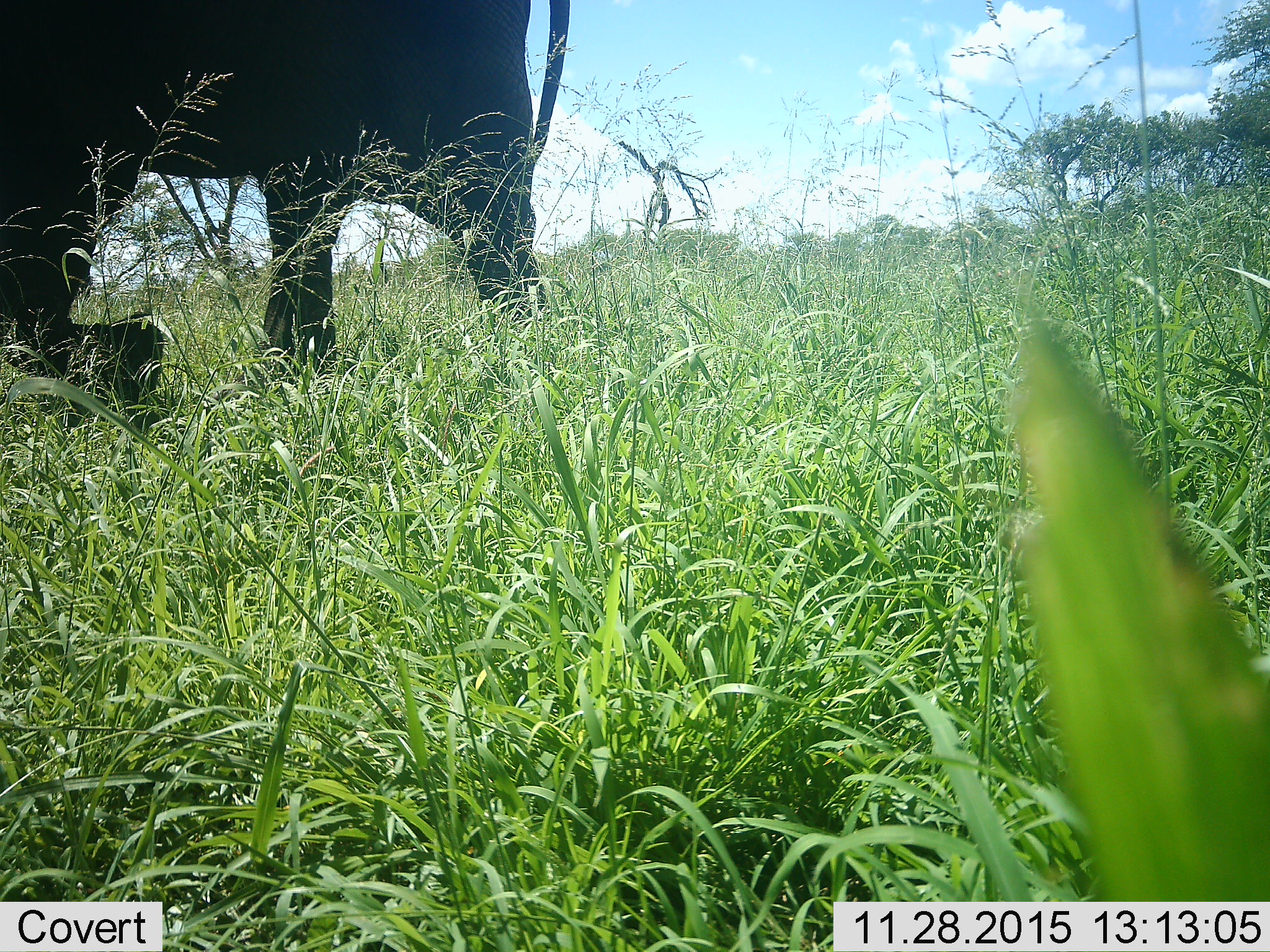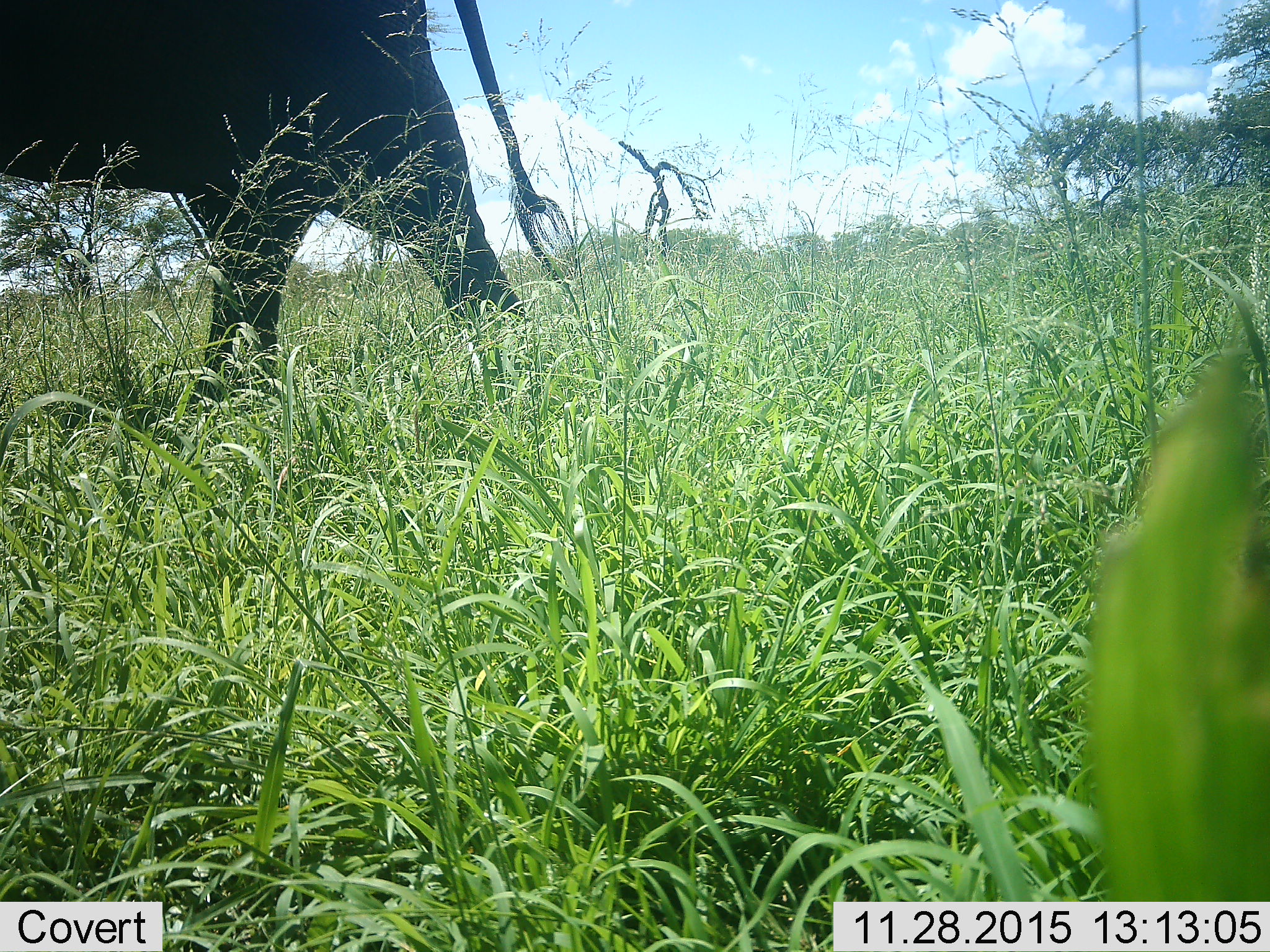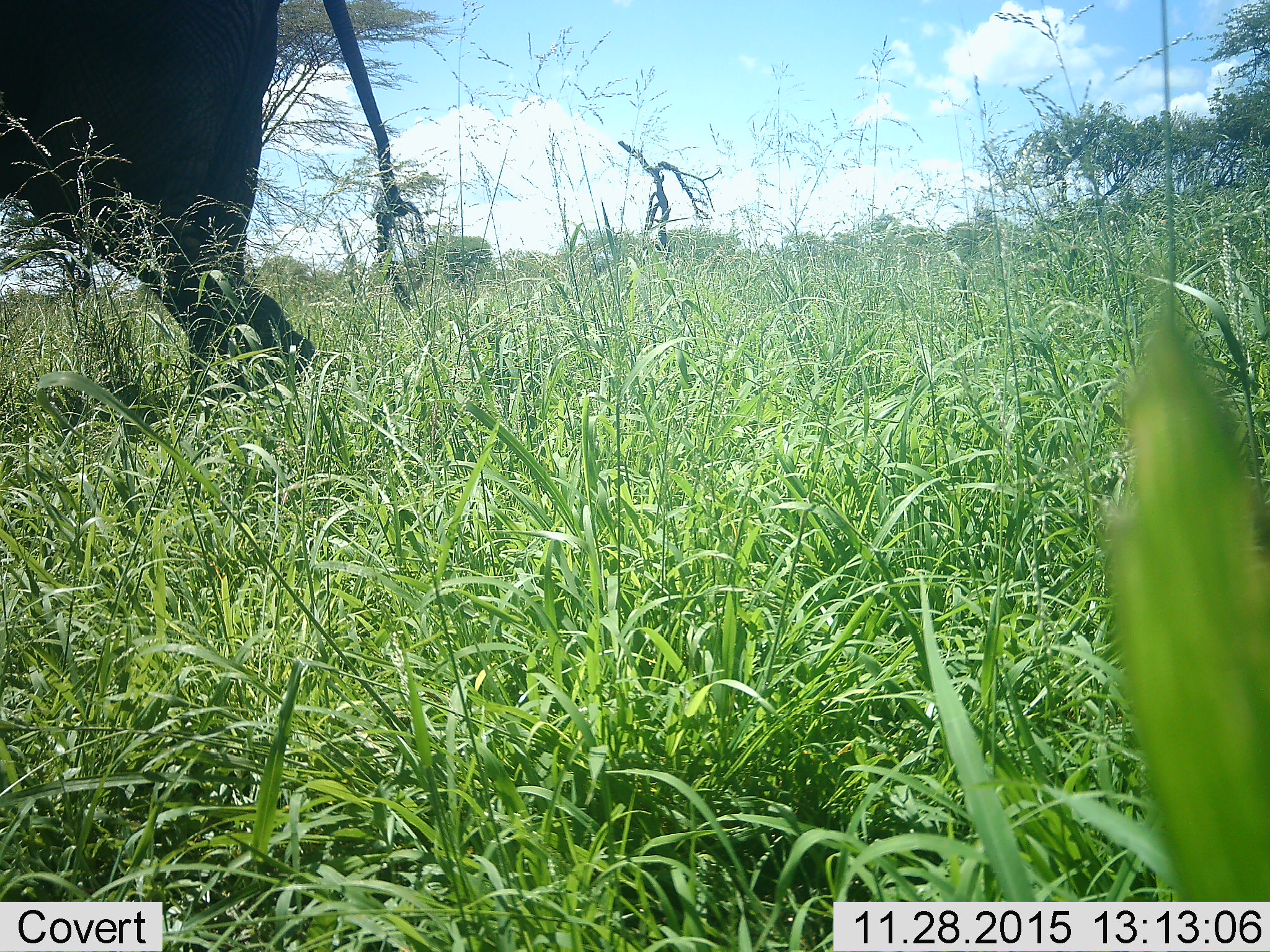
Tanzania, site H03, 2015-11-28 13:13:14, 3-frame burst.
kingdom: Animalia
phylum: Chordata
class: Mammalia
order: Proboscidea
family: Elephantidae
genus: Loxodonta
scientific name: Loxodonta africana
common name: african bush elephant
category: elephant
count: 1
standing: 14%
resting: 0%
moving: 100%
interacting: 0%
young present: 14%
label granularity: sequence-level